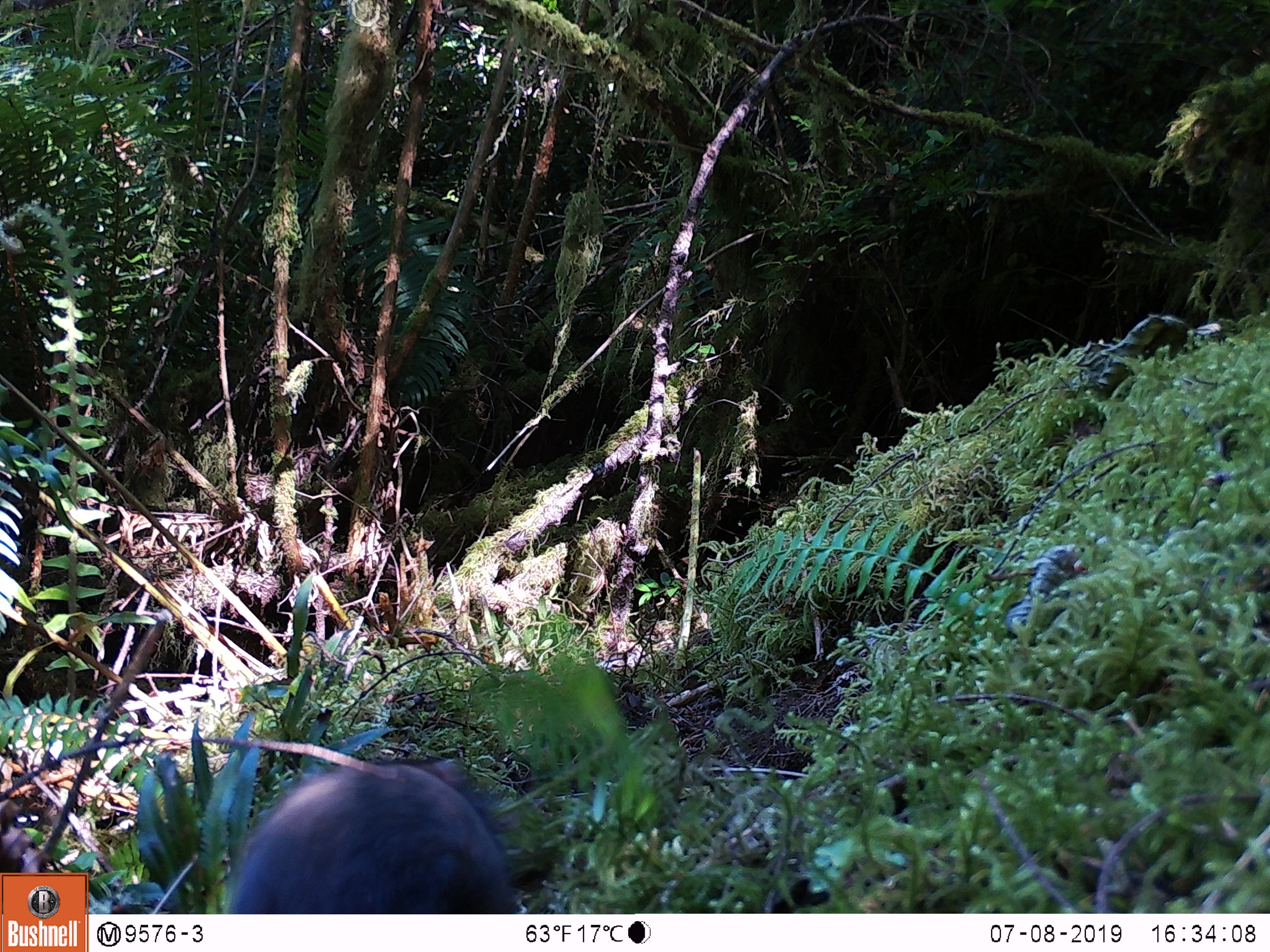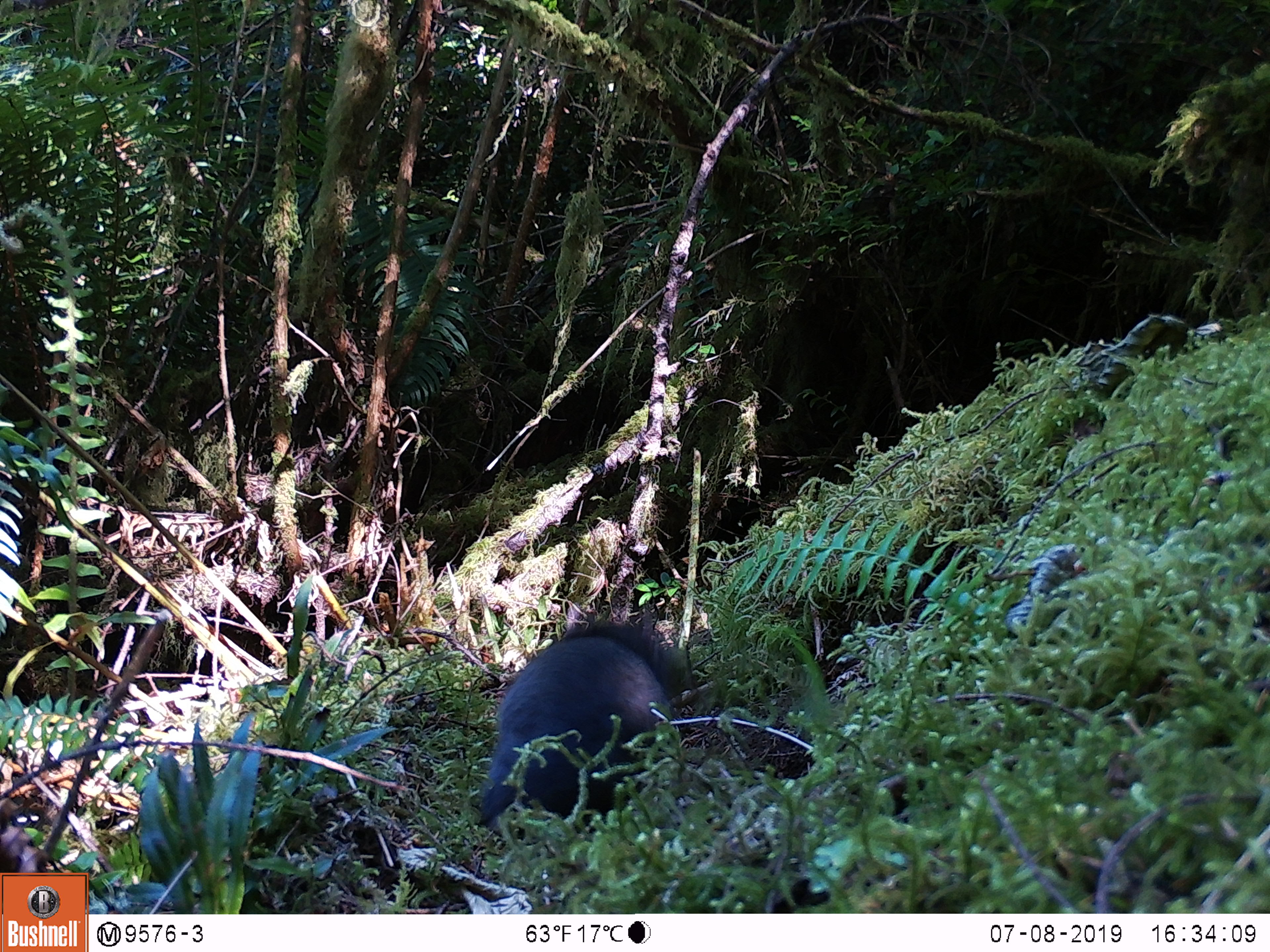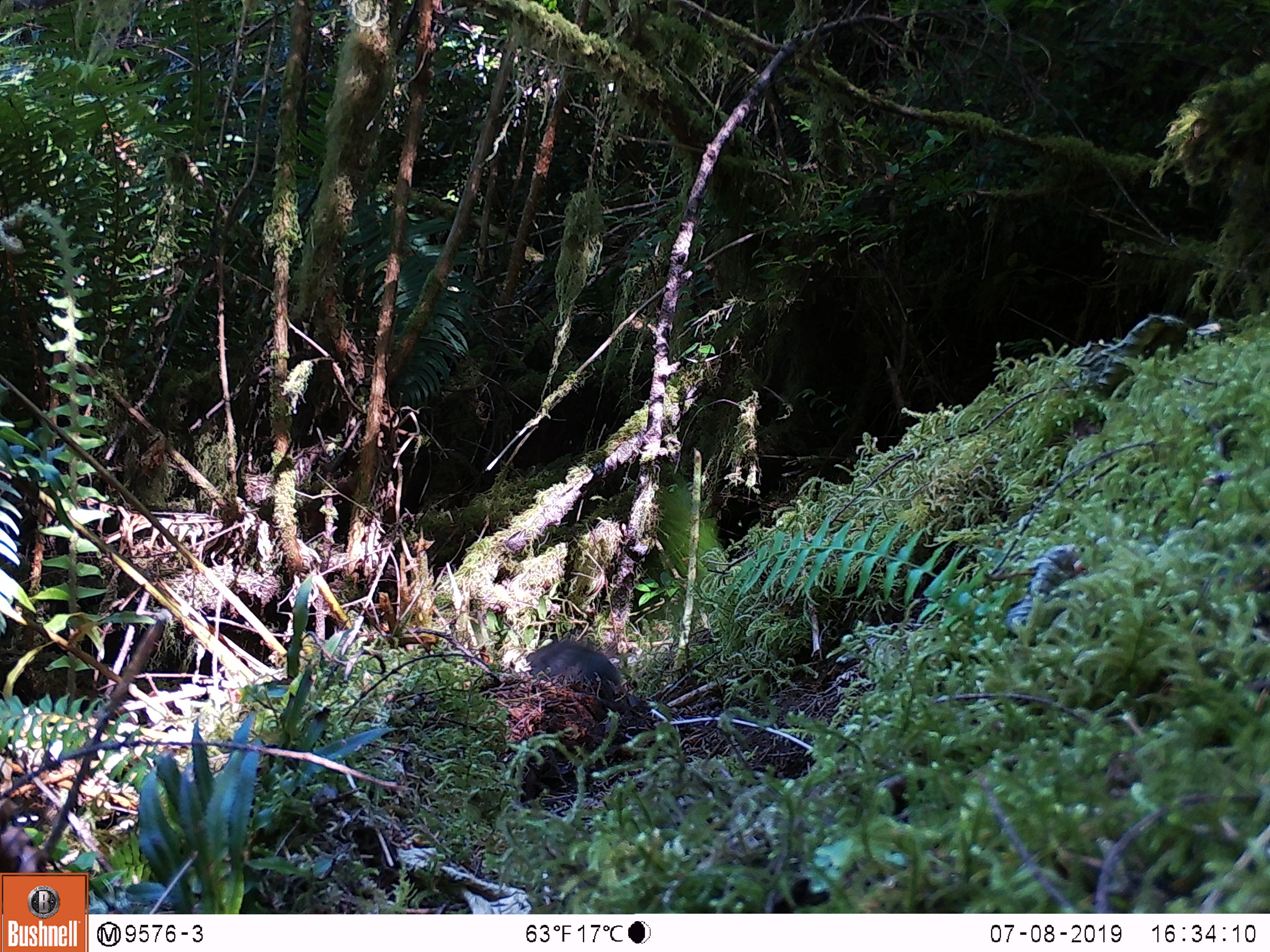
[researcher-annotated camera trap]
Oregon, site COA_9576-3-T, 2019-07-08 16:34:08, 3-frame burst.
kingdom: Animalia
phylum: Chordata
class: Mammalia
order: Rodentia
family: Aplodontiidae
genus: Aplodontia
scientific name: Aplodontia rufa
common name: mountain beaver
Mountain beaver (Aplodontia rufa).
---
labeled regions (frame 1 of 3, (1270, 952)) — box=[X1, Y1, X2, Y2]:
mountain beaver: box=[222, 752, 533, 909]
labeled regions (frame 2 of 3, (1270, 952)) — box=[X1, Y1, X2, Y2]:
mountain beaver: box=[477, 621, 694, 827]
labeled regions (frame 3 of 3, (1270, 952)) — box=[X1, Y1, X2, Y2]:
mountain beaver: box=[518, 642, 632, 704]